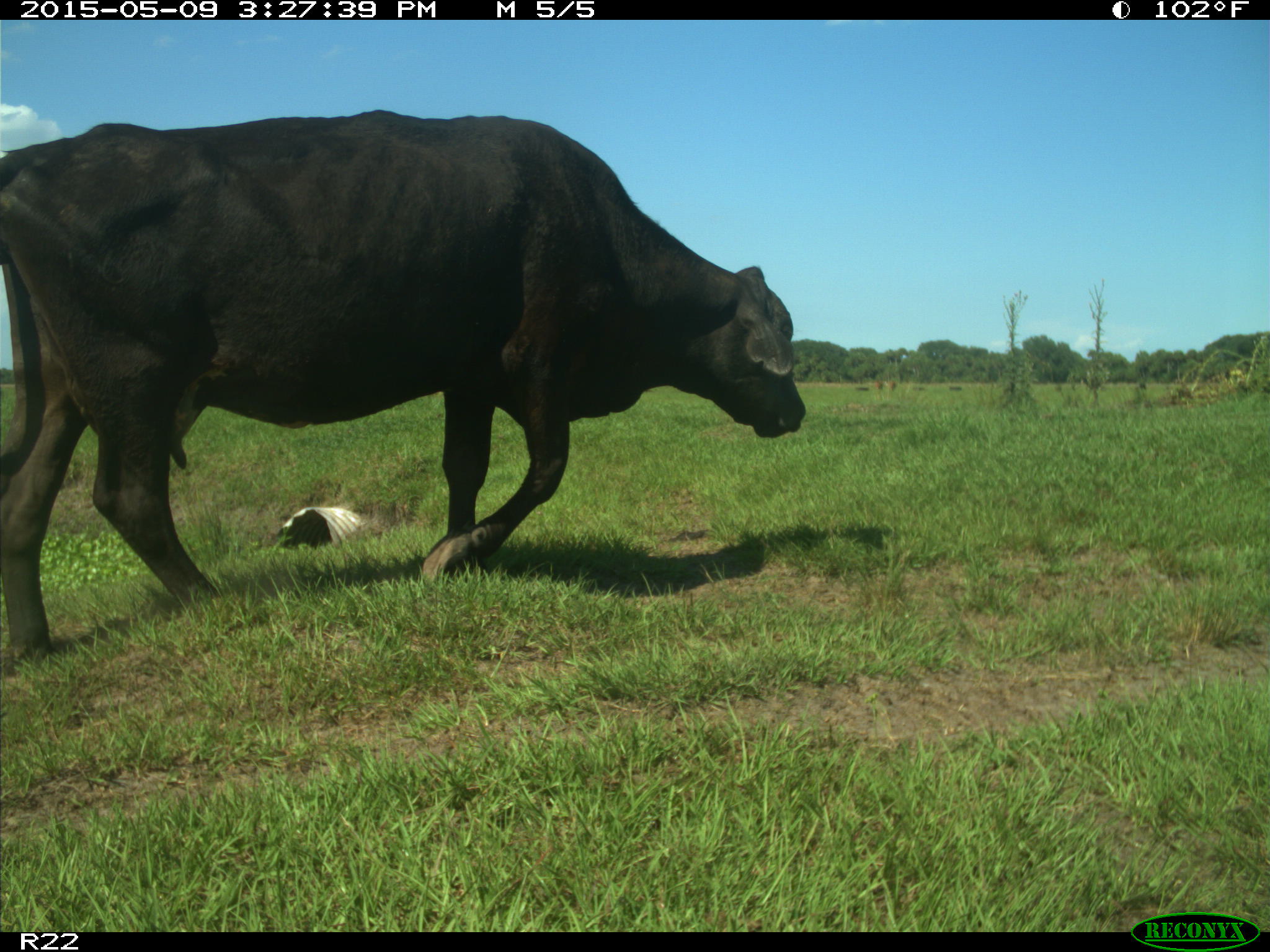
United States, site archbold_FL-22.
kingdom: Animalia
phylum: Chordata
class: Mammalia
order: Artiodactyla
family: Bovidae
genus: Bos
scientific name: Bos taurus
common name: domestic cow